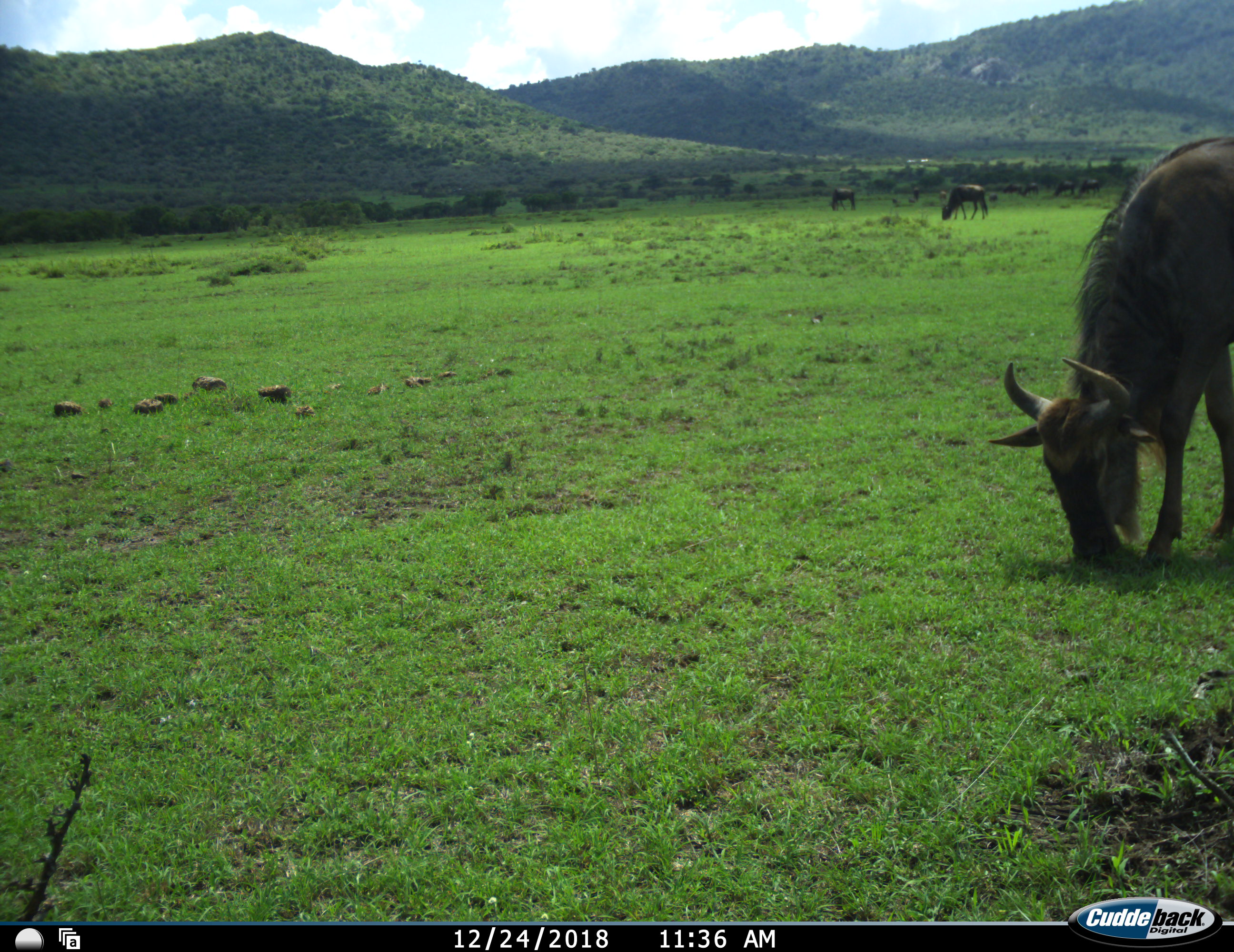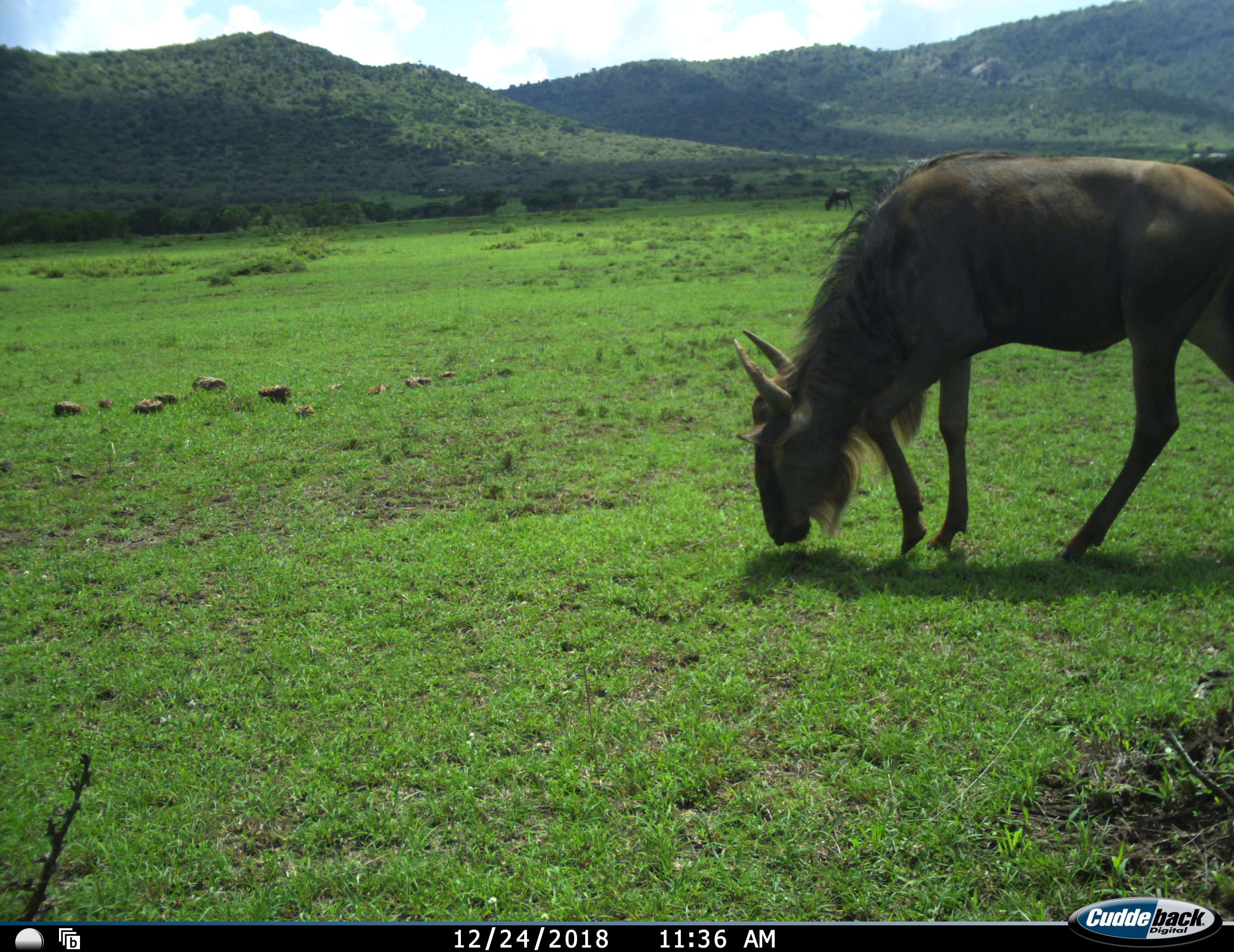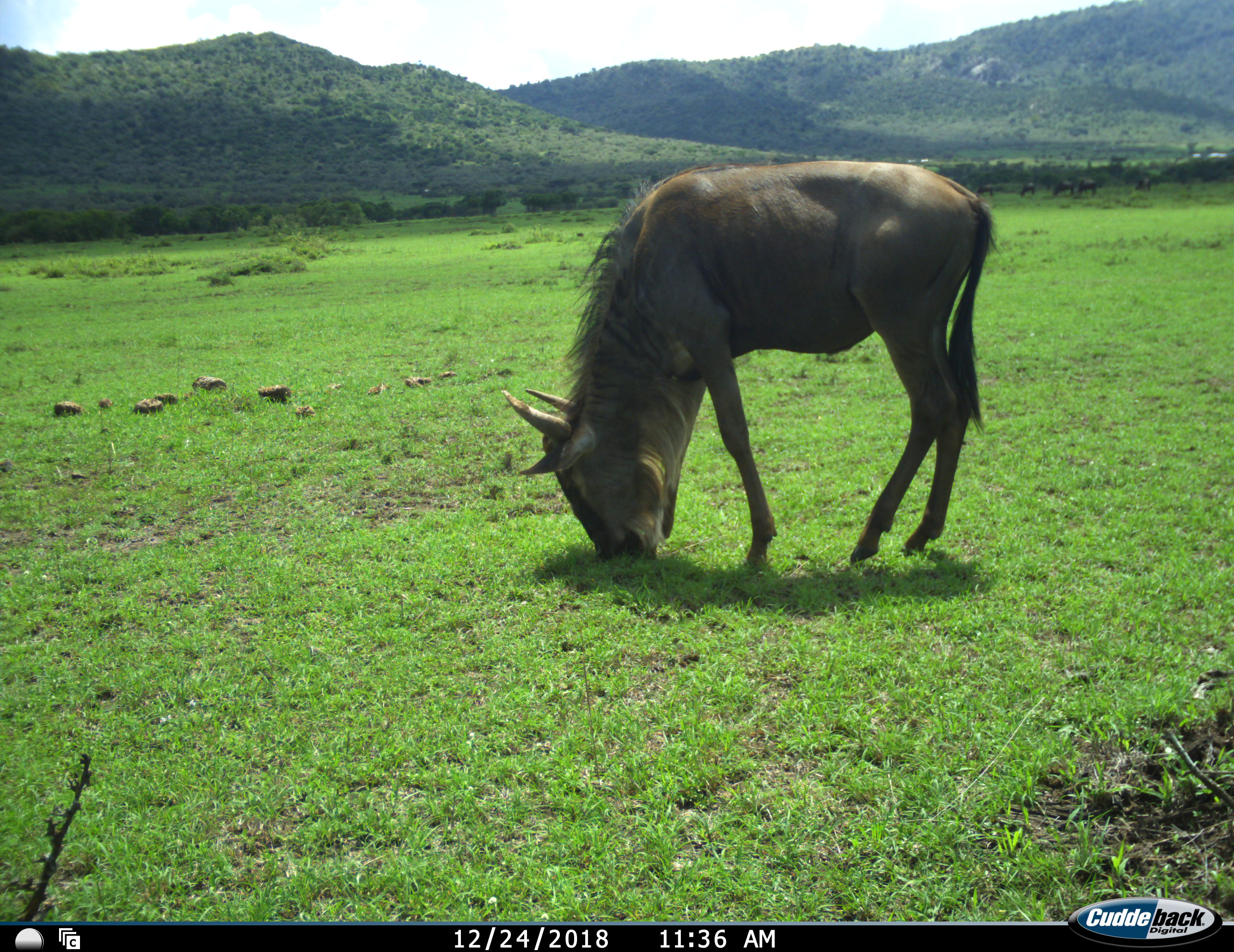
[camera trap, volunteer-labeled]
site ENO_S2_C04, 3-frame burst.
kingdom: Animalia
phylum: Chordata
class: Mammalia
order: Artiodactyla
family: Bovidae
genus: Connochaetes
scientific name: Connochaetes taurinus taurinus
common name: blue wildebeest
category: wildebeestblue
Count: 8.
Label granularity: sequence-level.